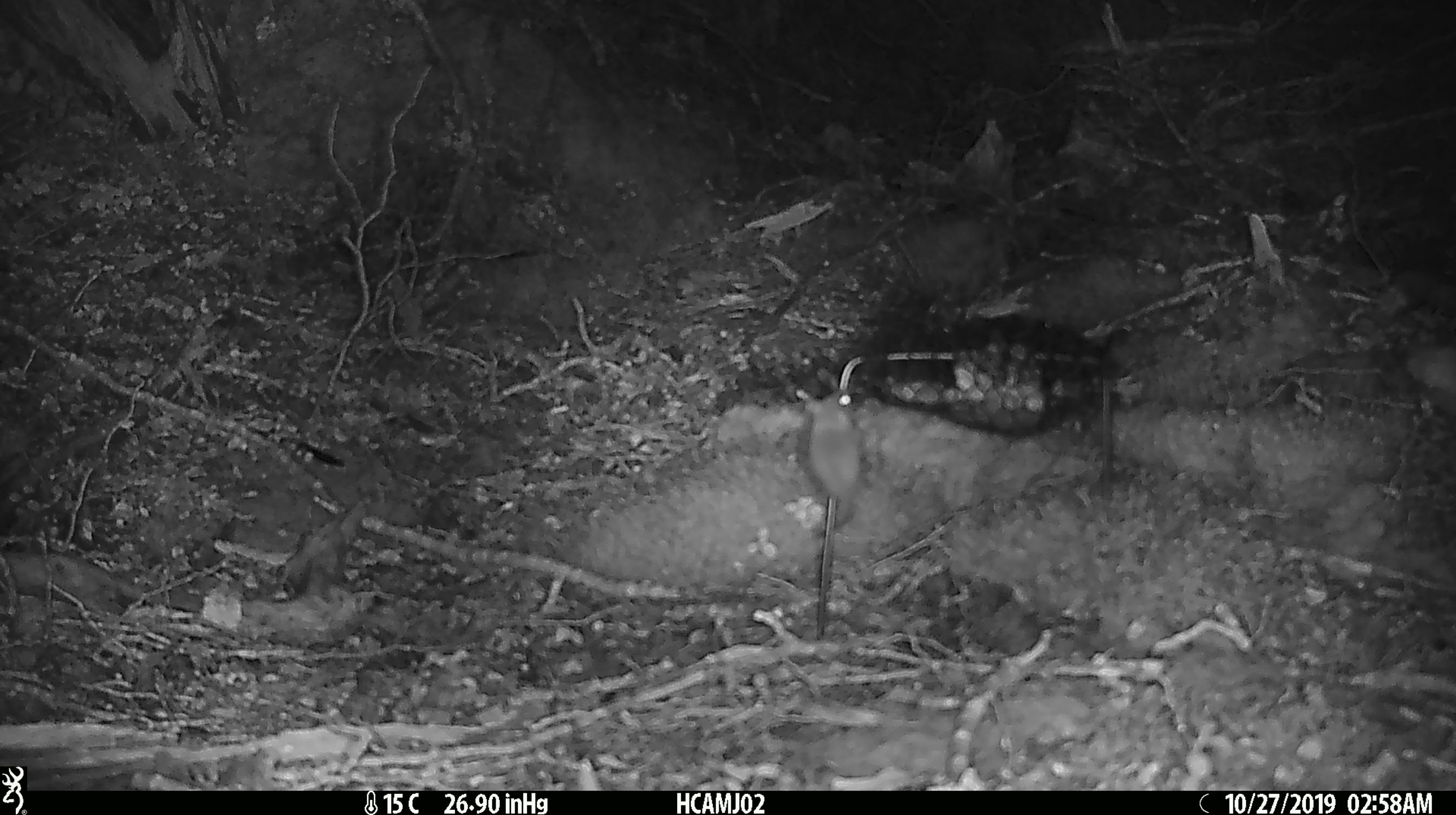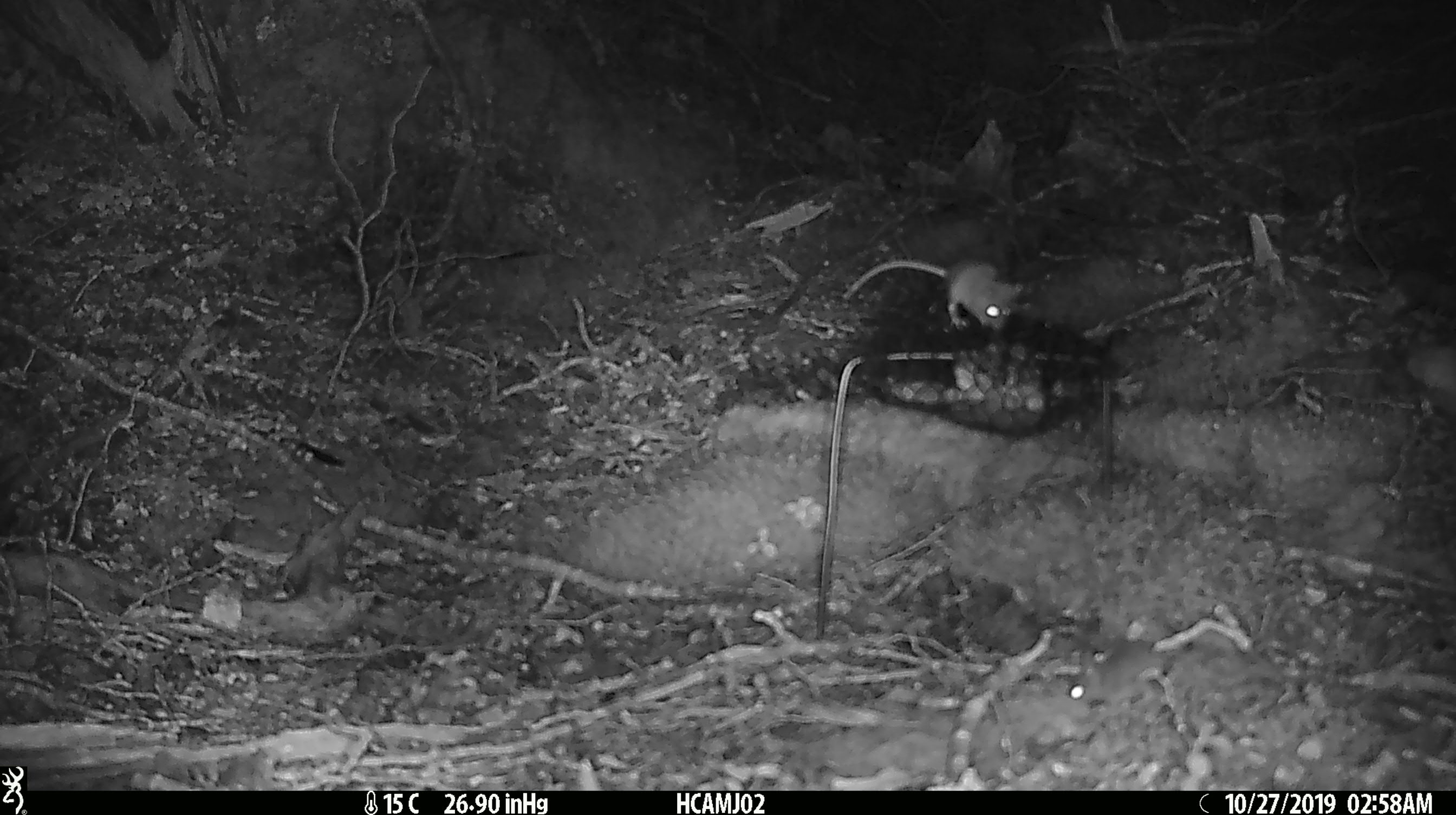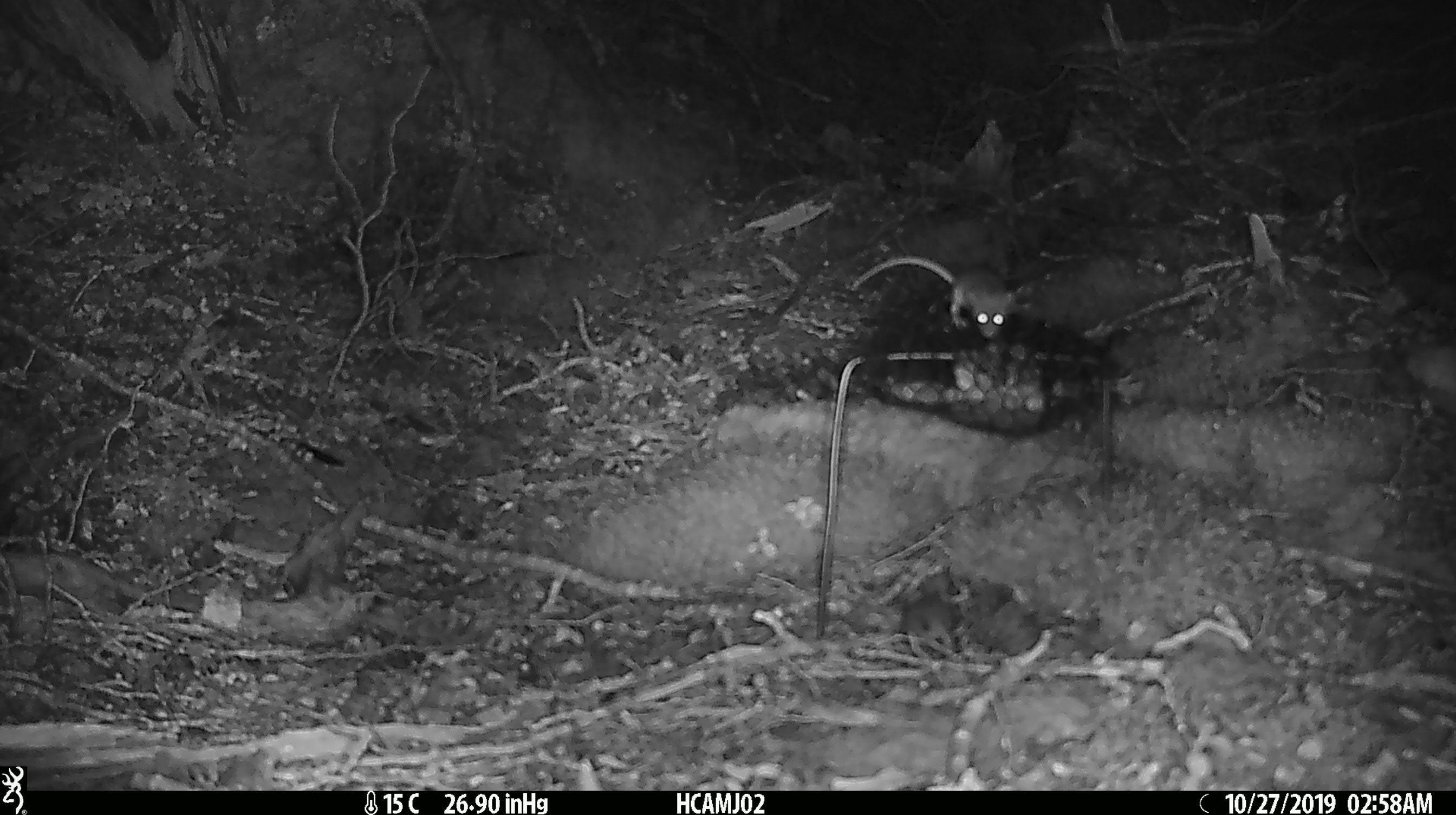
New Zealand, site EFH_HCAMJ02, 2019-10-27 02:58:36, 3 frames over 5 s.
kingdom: Animalia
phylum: Chordata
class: Mammalia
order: Rodentia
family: Muridae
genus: Mus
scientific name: Mus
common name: mouse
Mouse (Mus).